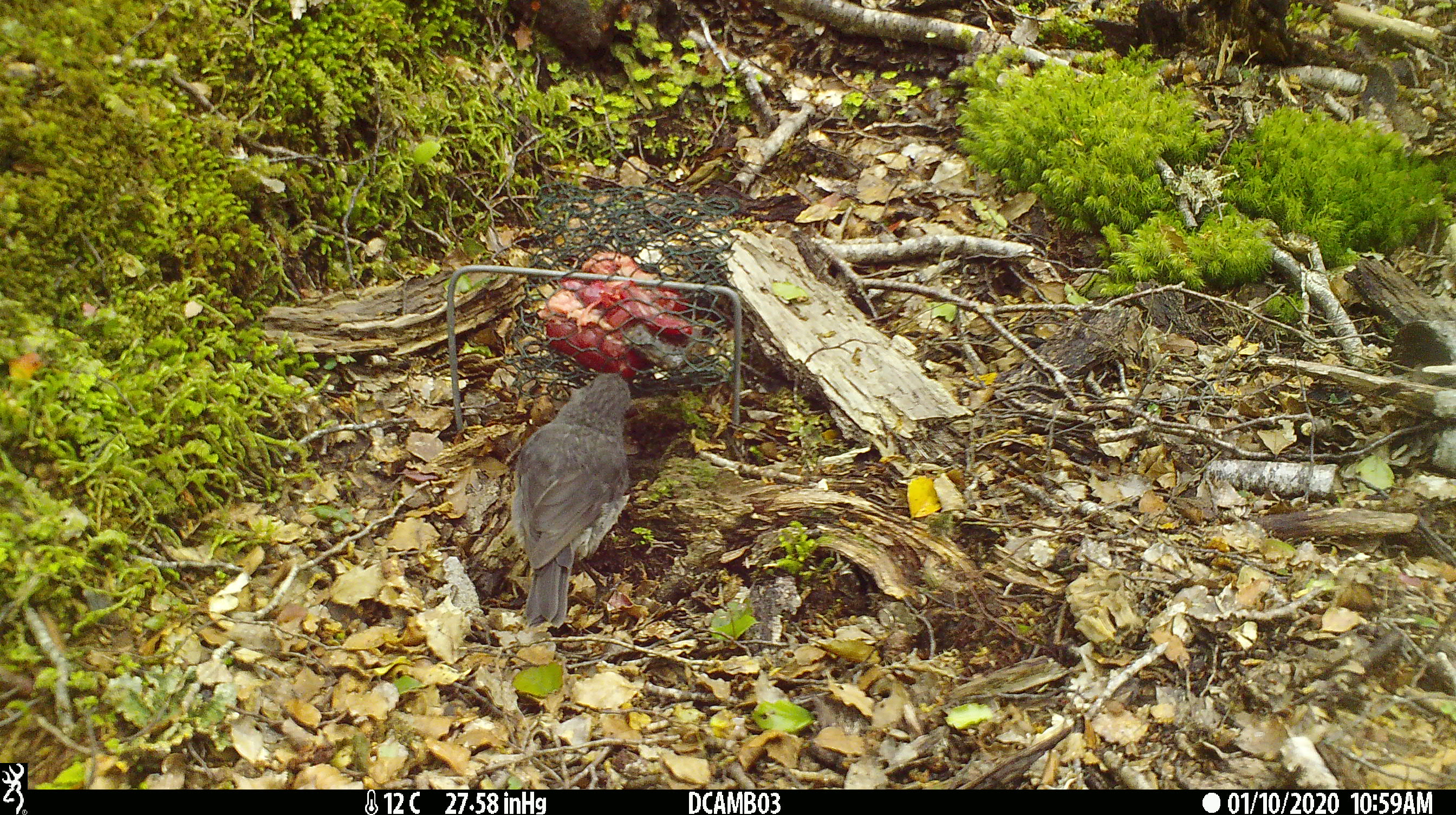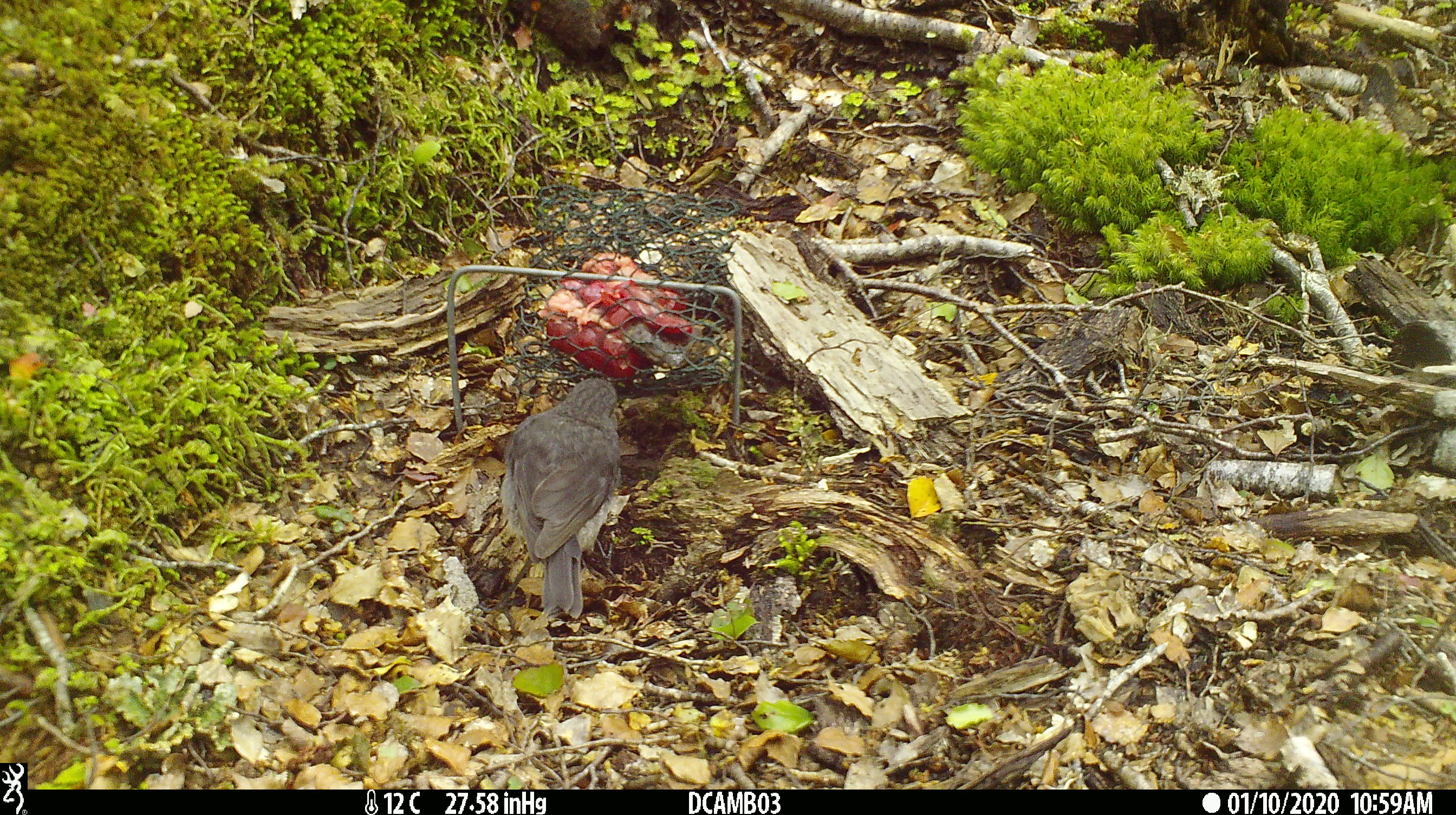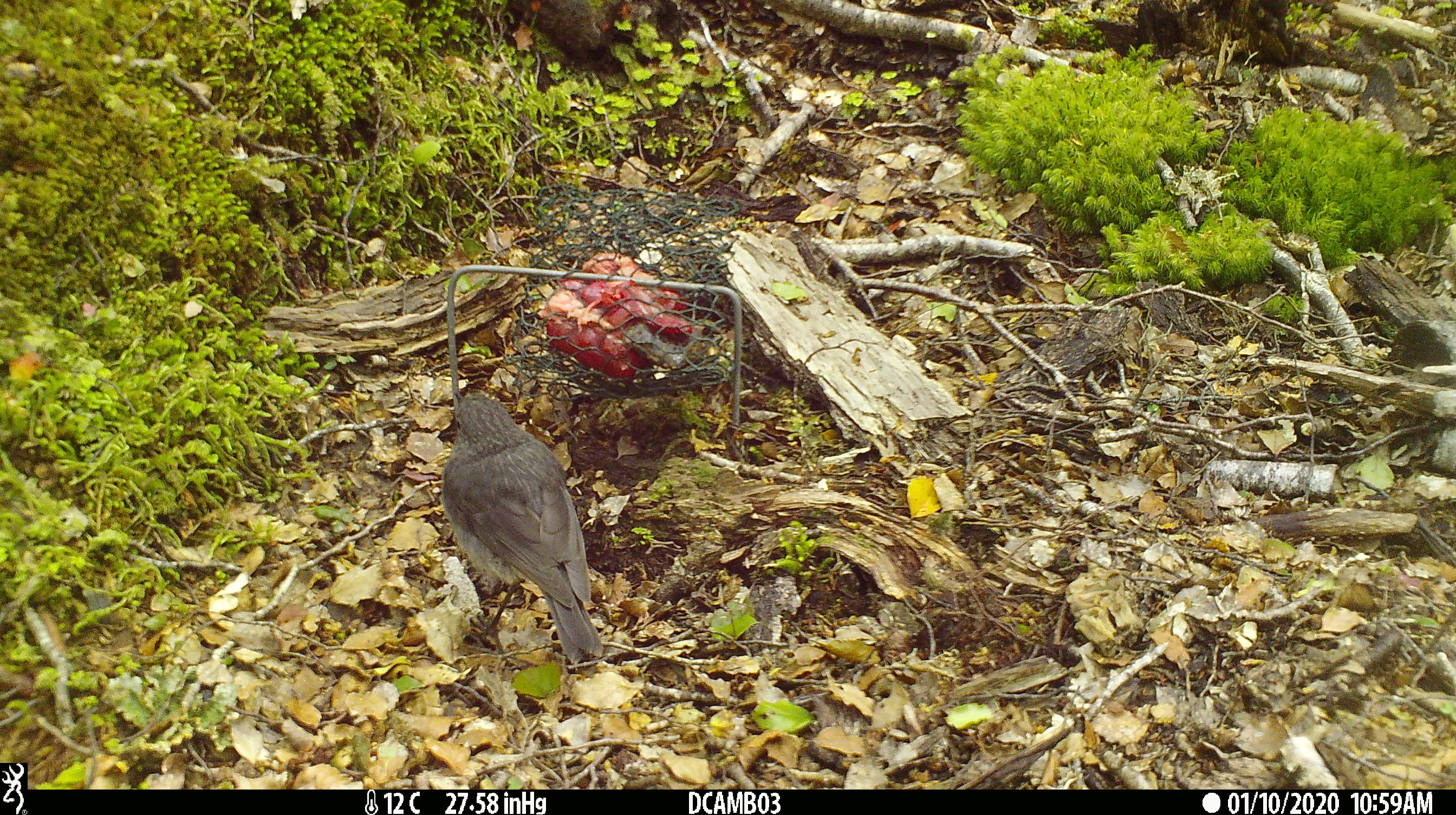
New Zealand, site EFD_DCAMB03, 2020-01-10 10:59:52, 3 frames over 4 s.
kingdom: Animalia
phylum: Chordata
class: Aves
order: Passeriformes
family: Petroicidae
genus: Petroica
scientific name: Petroica australis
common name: new zealand robin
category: robin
Robin (new zealand robin) (Petroica australis).